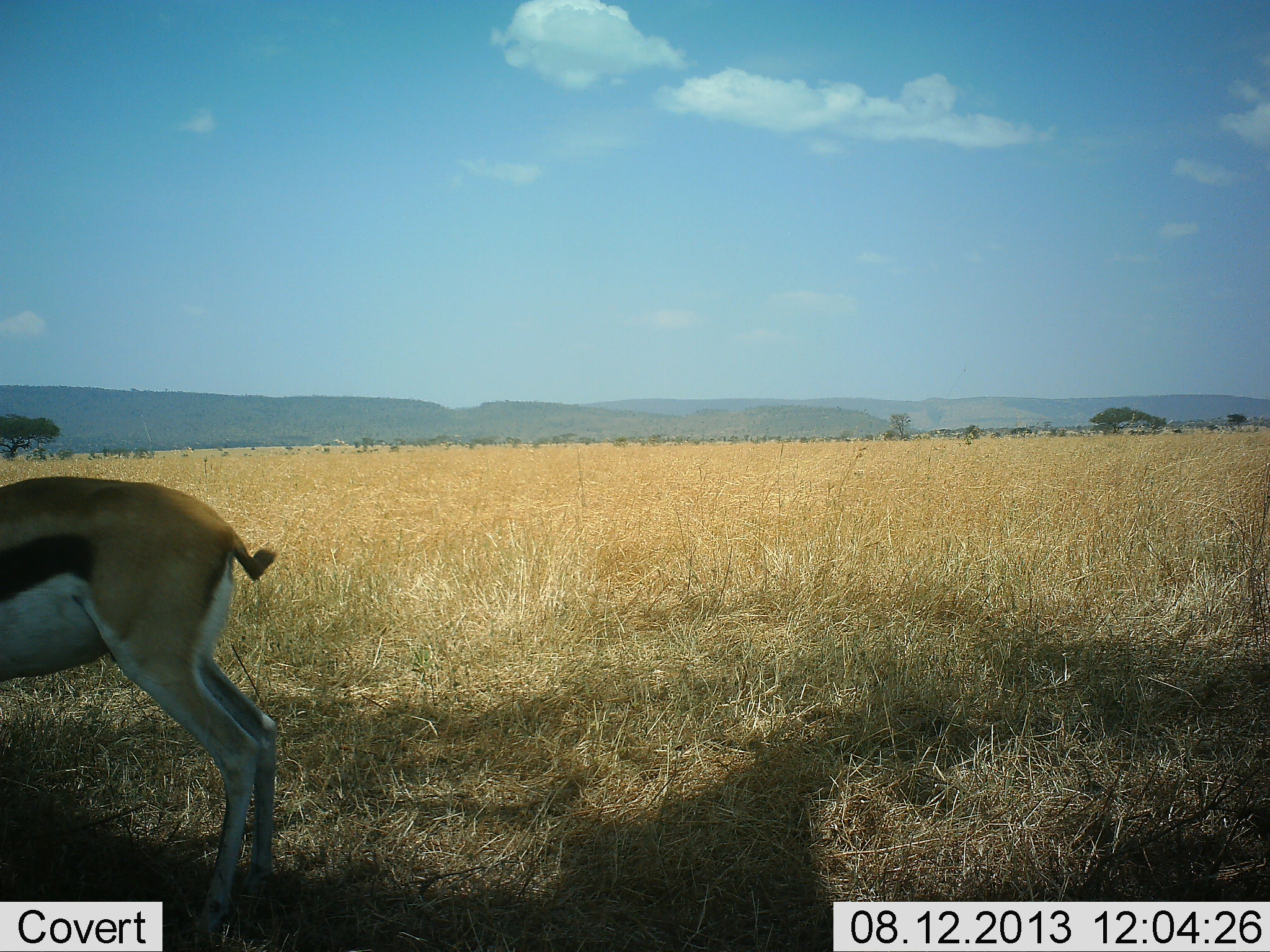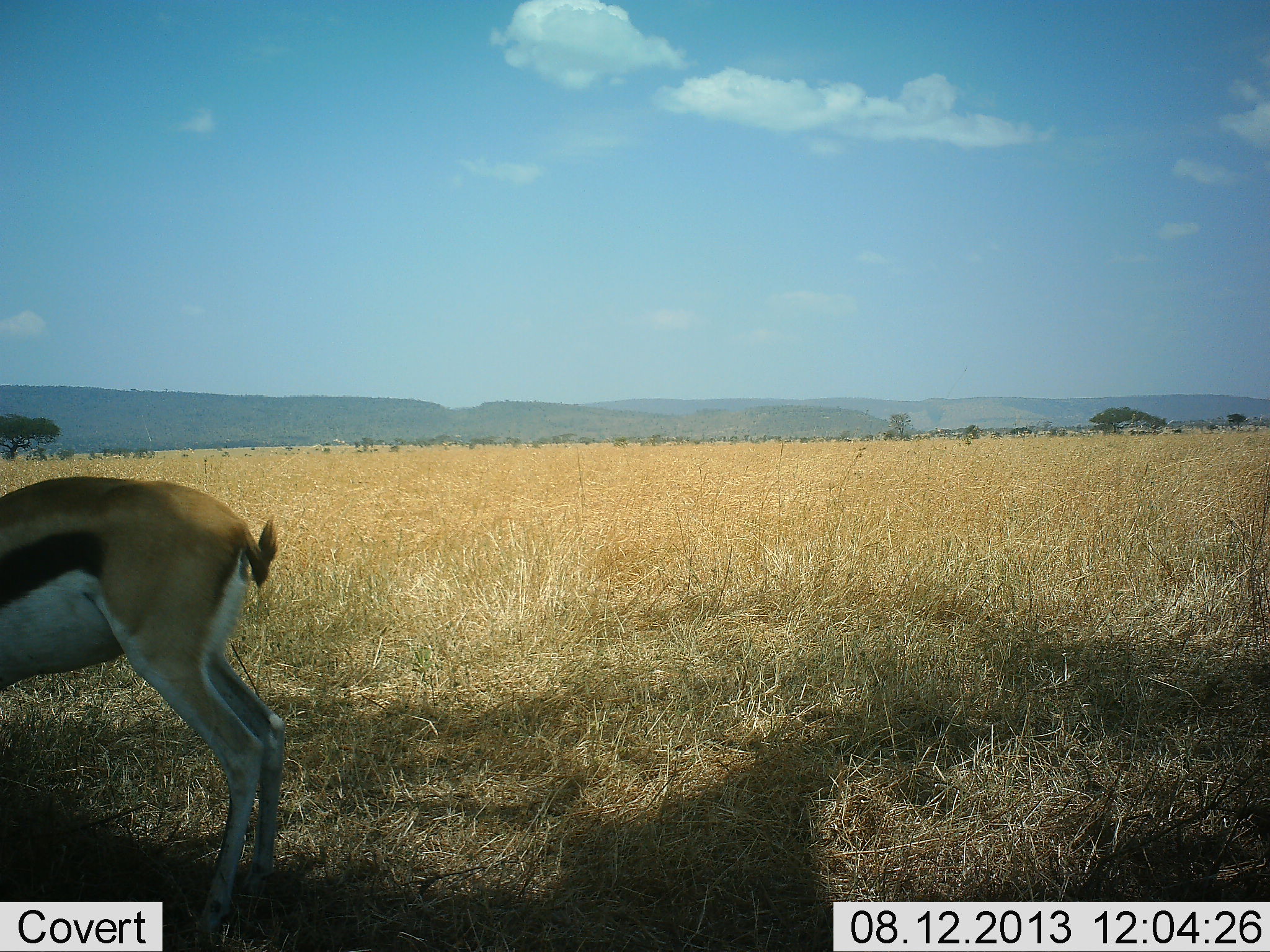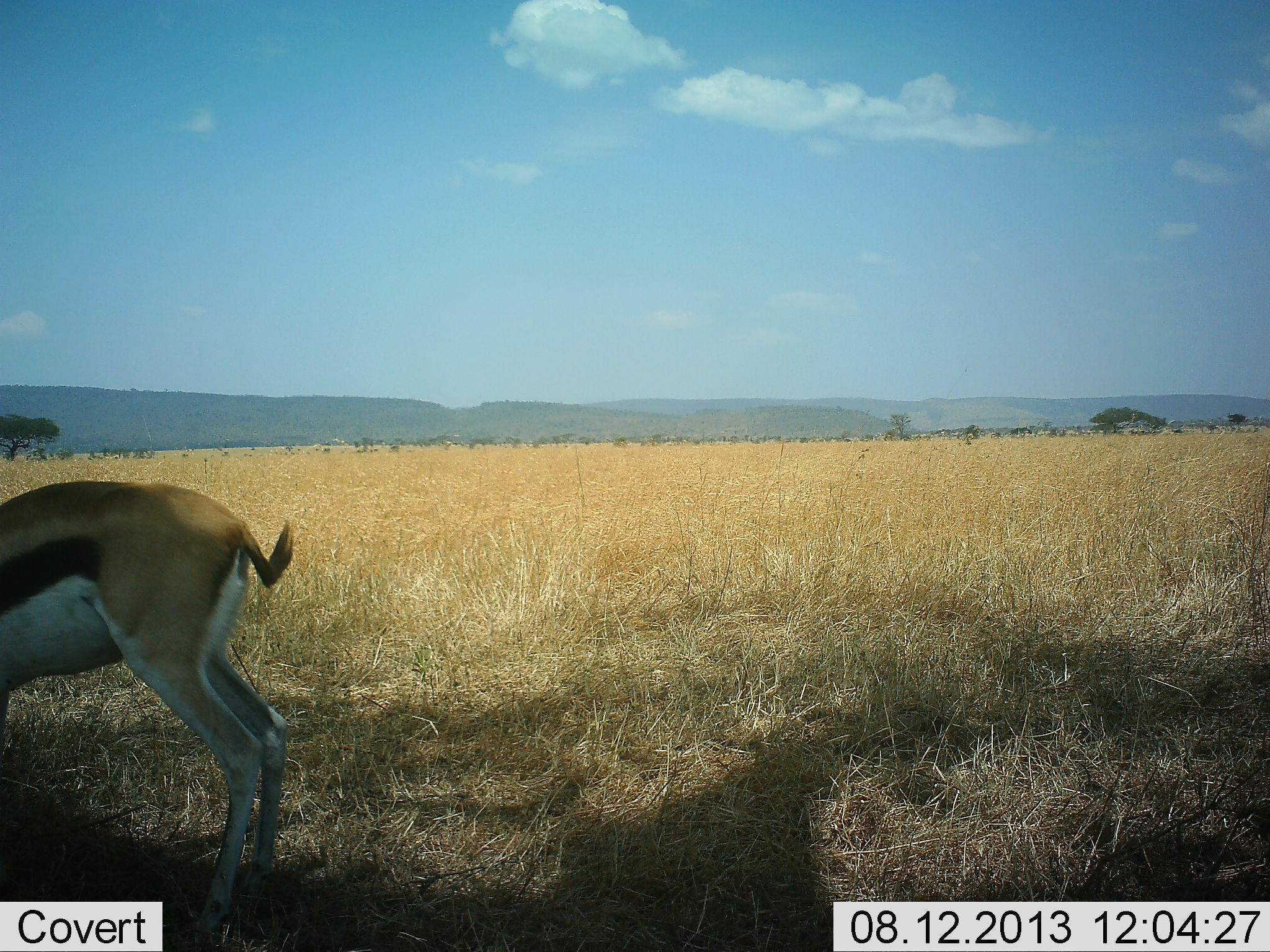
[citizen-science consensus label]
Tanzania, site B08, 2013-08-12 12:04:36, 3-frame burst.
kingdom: Animalia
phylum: Chordata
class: Mammalia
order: Artiodactyla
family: Bovidae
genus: Eudorcas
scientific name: Eudorcas thomsonii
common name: thomson's gazelle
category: gazellethomsons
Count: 1.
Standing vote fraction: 77%.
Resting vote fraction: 0%.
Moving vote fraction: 0%.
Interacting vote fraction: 0%.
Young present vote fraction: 0%.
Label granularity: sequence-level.